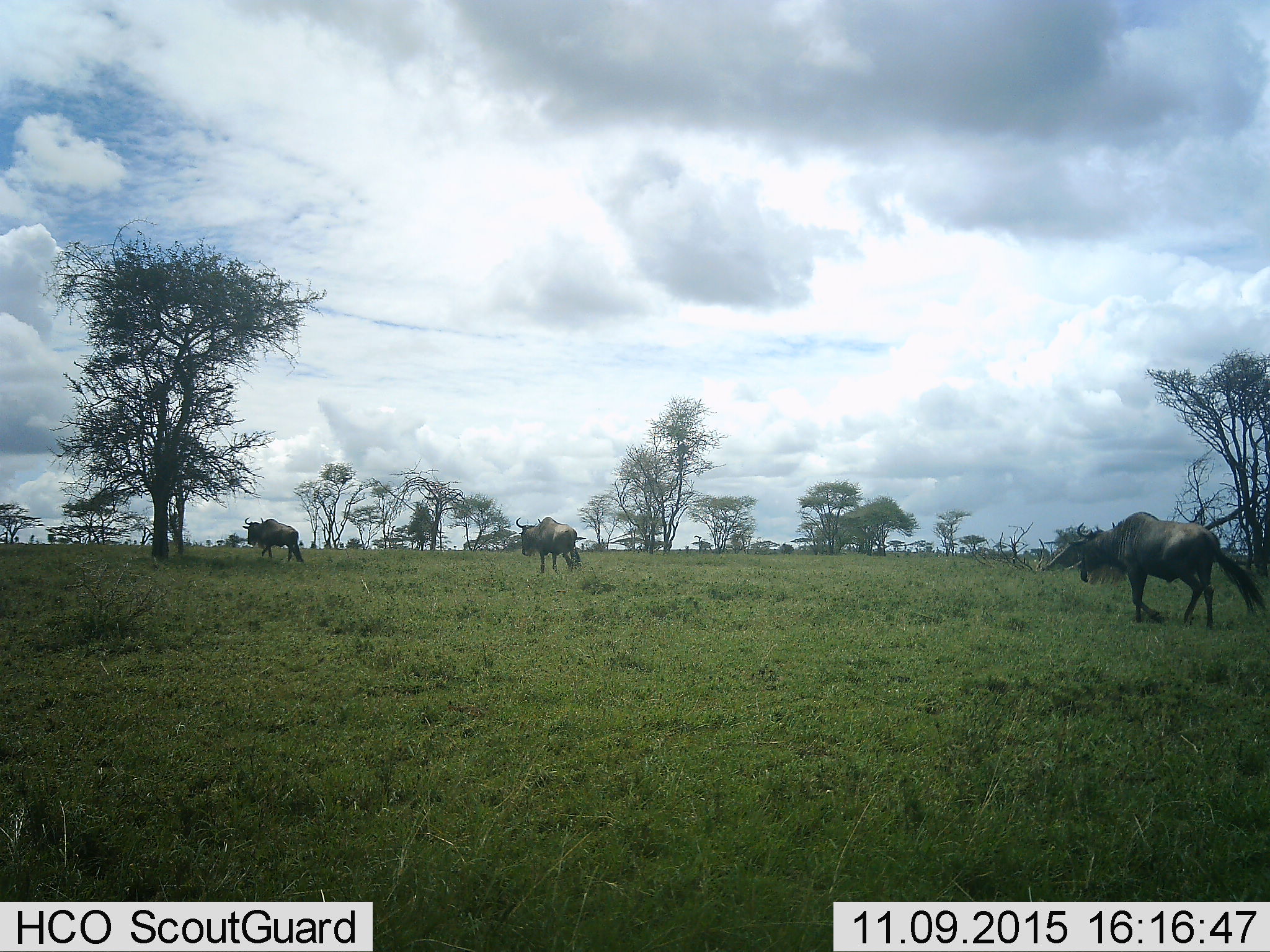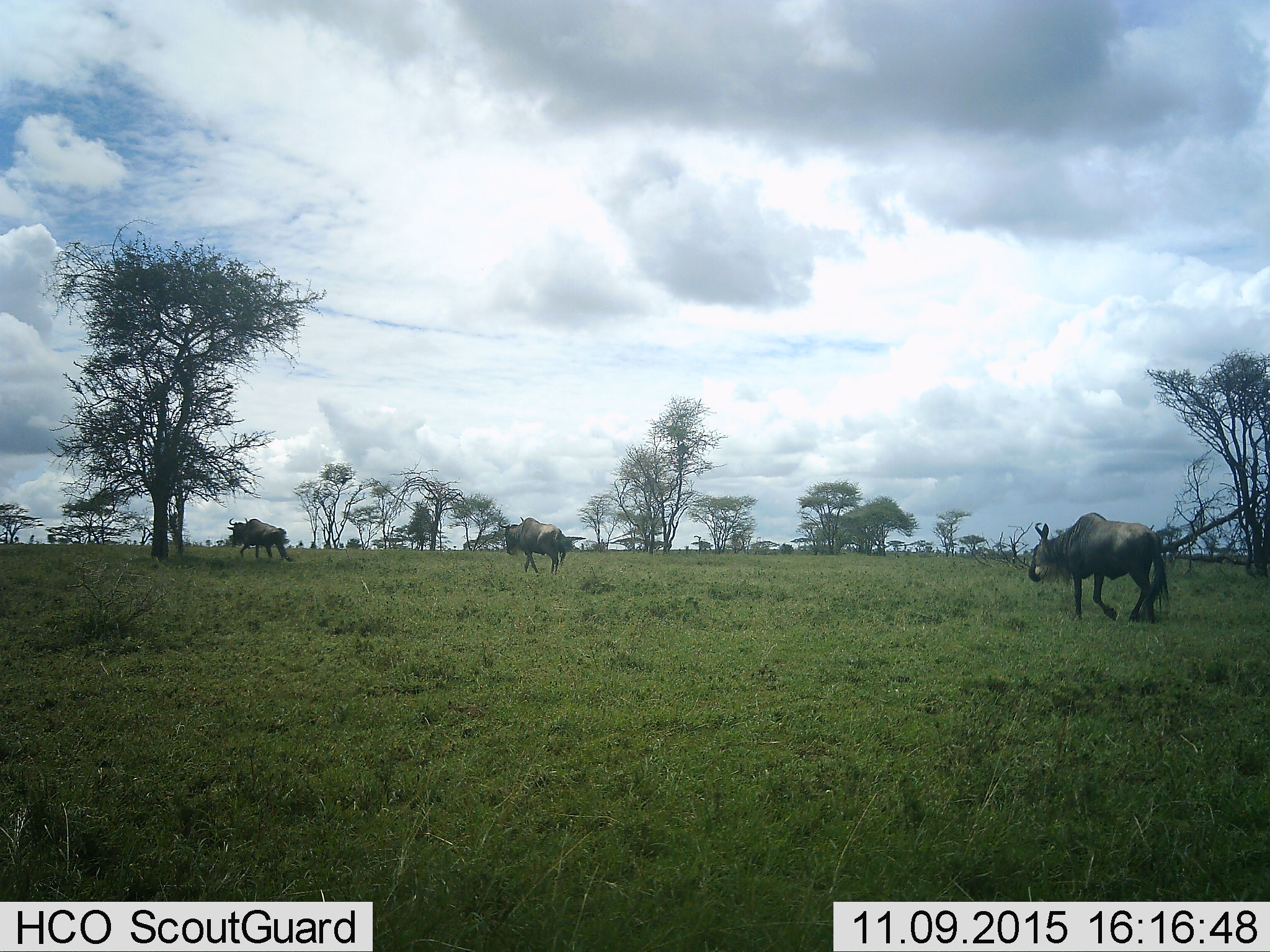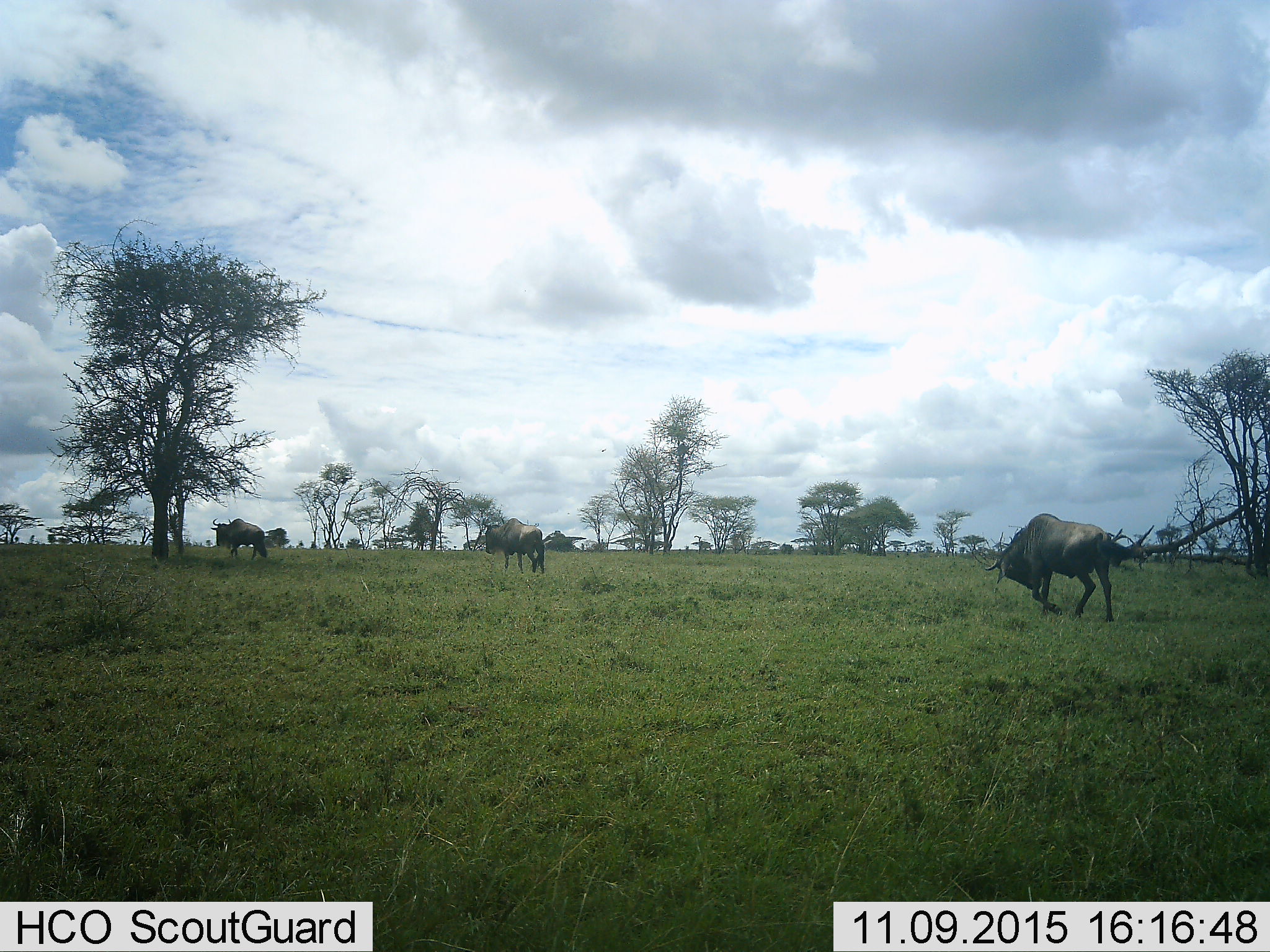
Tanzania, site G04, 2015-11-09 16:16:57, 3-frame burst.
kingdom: Animalia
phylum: Chordata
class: Mammalia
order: Artiodactyla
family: Bovidae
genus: Connochaetes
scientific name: Connochaetes taurinus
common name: blue wildebeest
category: wildebeest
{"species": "wildebeest (blue wildebeest) (Connochaetes taurinus)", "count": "3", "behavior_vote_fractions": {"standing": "0%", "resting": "0%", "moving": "94%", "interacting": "0%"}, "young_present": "0%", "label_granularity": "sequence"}